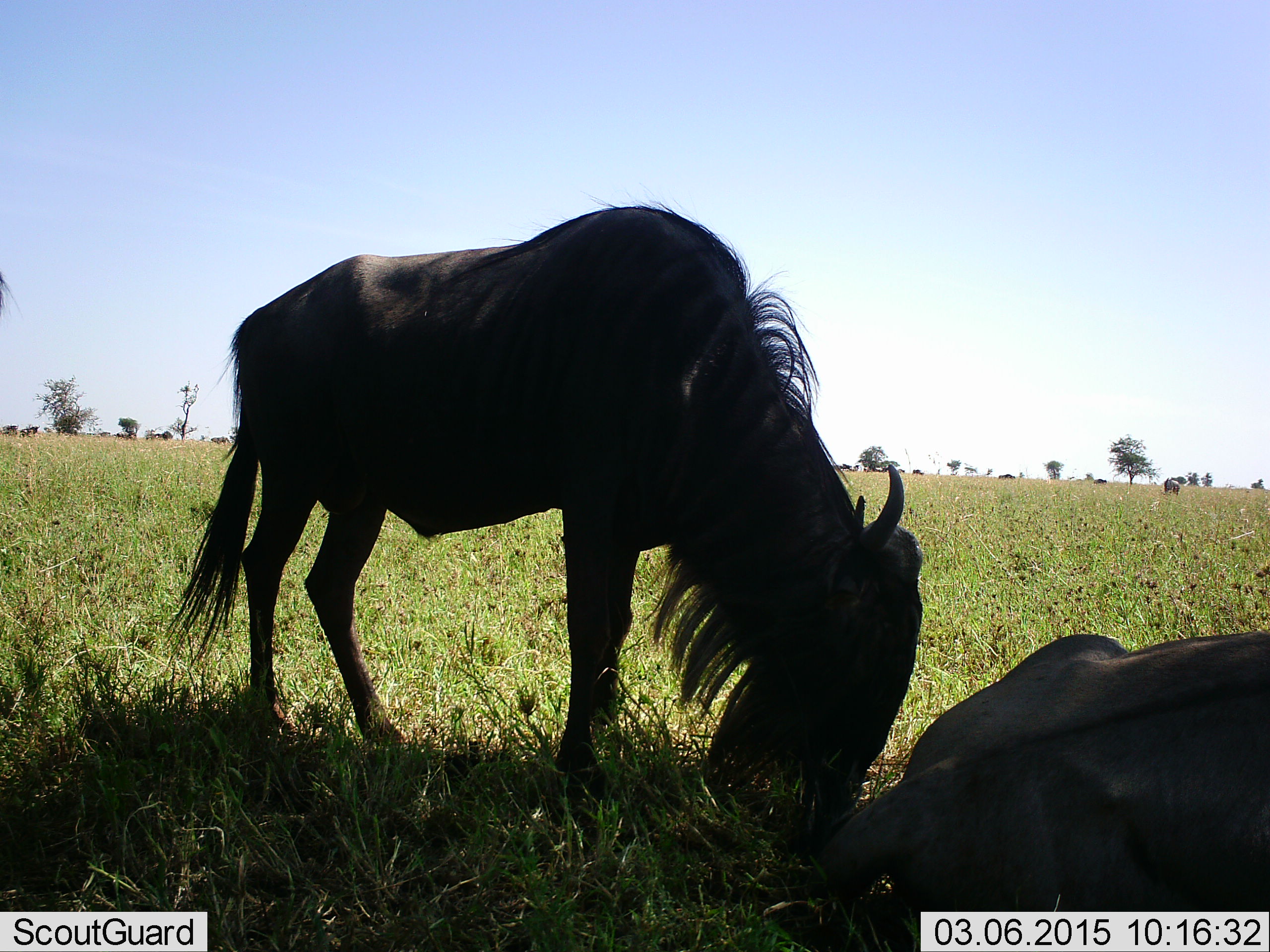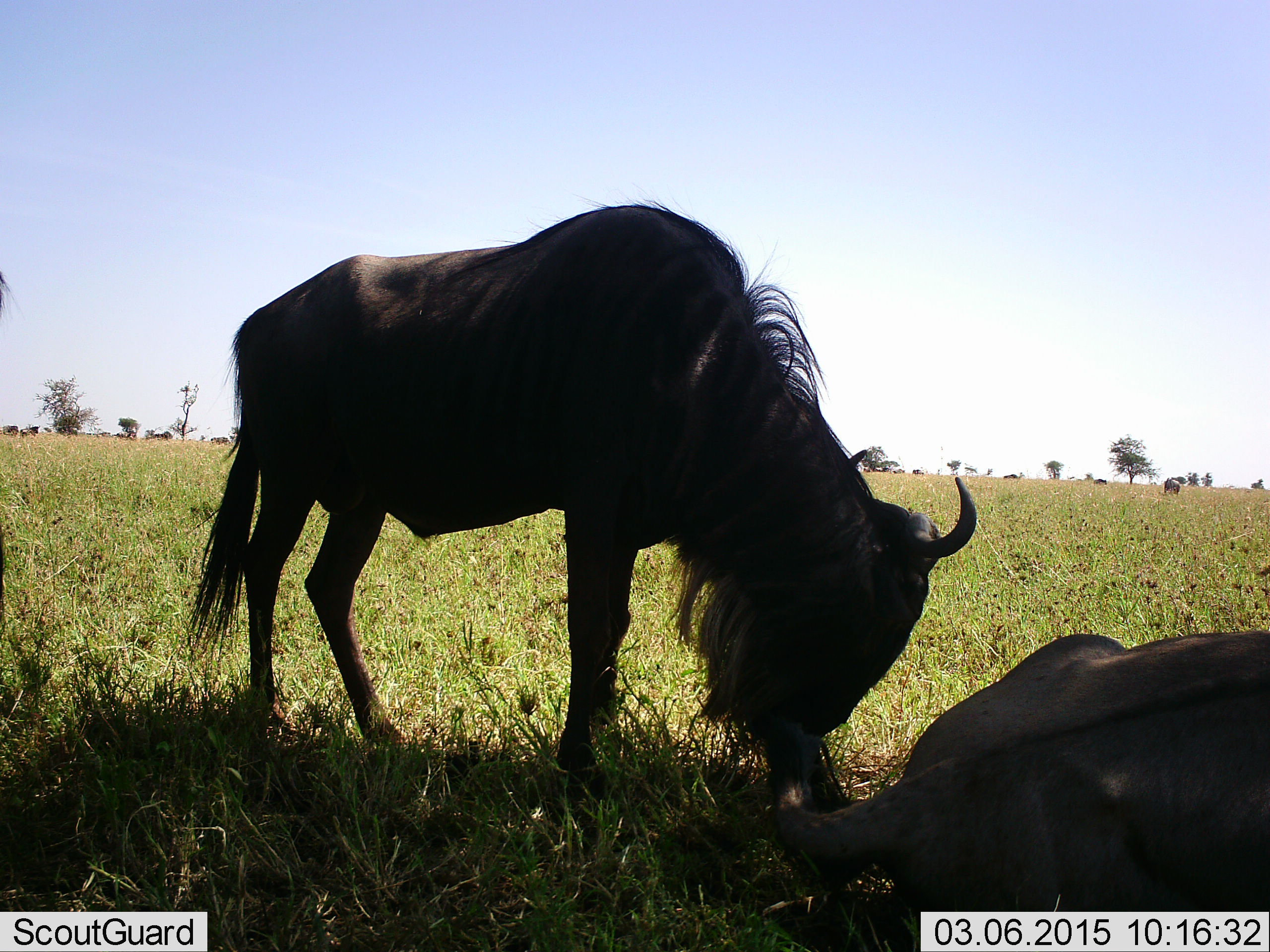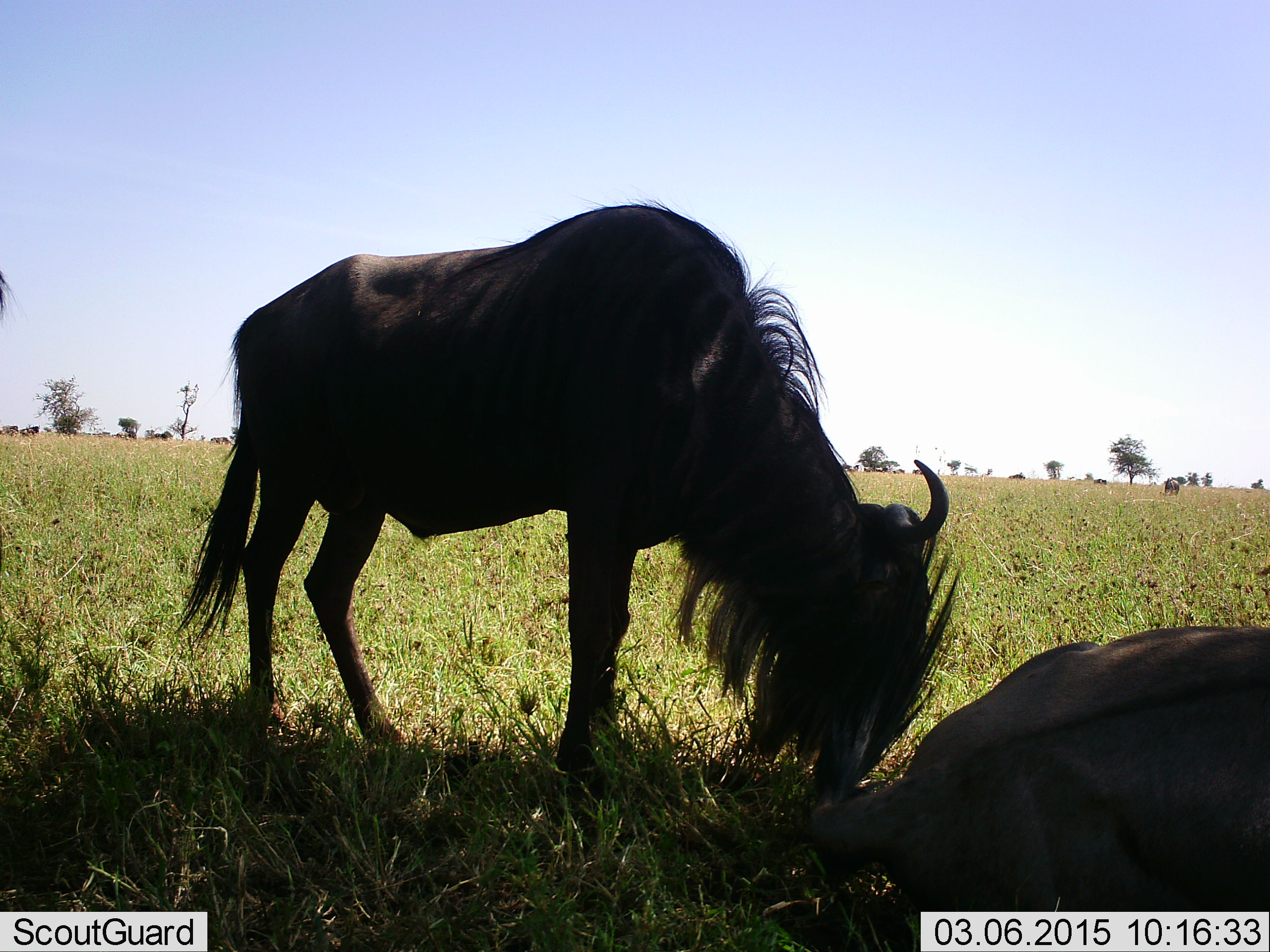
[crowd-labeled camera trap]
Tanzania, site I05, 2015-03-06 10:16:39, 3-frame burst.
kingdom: Animalia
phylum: Chordata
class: Mammalia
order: Artiodactyla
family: Bovidae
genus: Connochaetes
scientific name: Connochaetes taurinus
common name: blue wildebeest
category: wildebeest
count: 5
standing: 60%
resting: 60%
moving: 10%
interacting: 40%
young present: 0%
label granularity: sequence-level